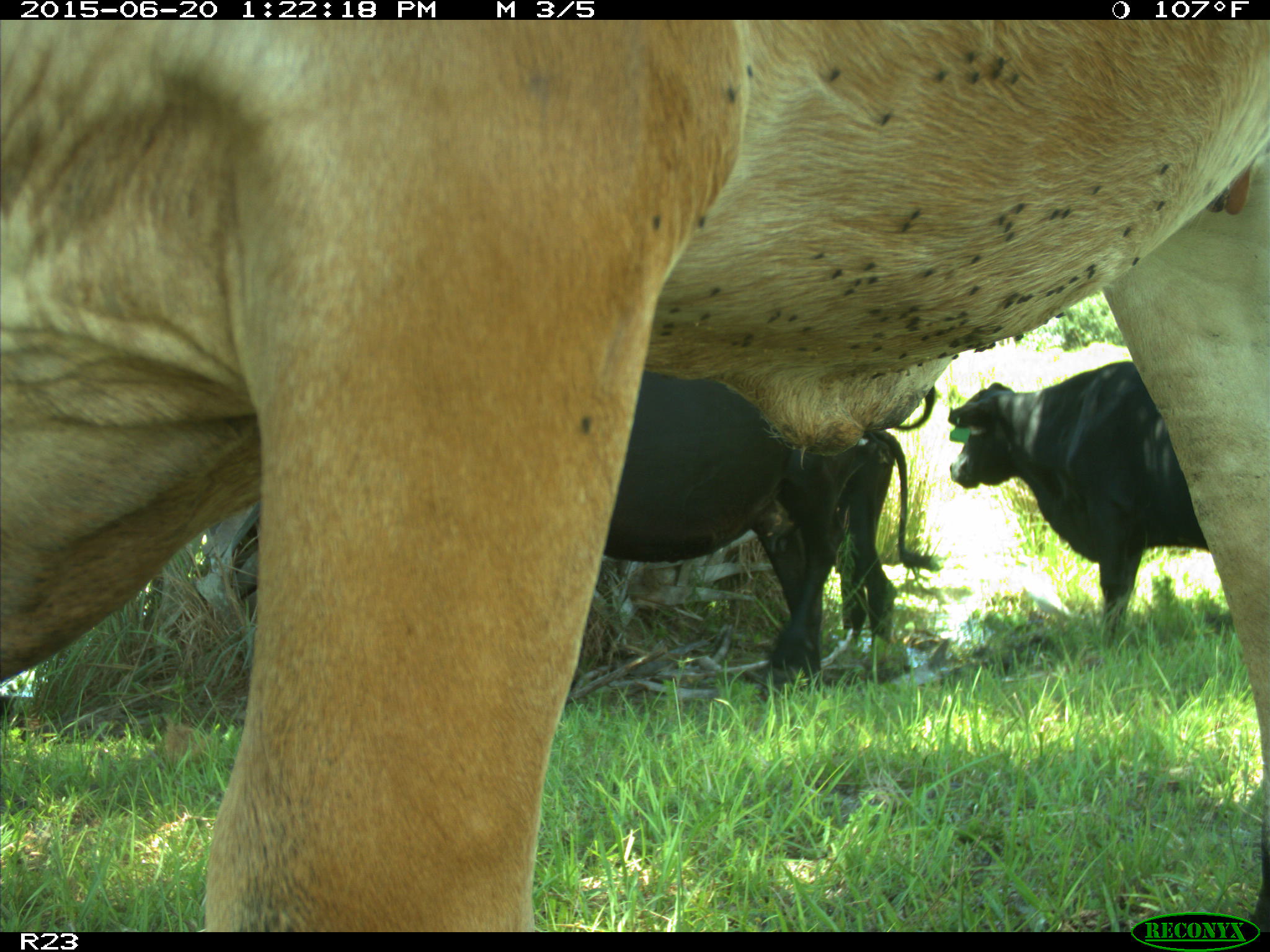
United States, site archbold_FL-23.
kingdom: Animalia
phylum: Chordata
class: Mammalia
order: Artiodactyla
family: Bovidae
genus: Bos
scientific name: Bos taurus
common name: domestic cow